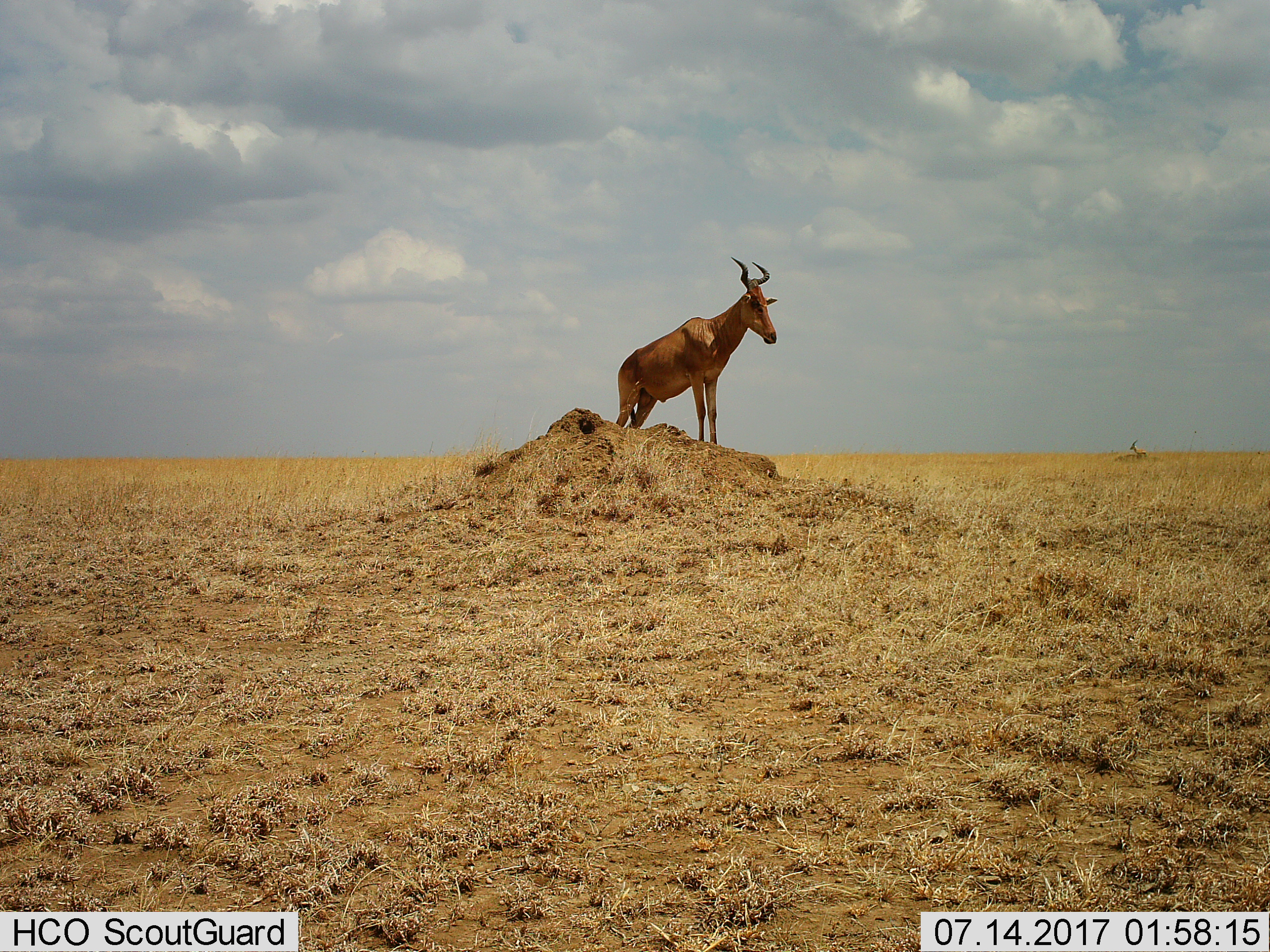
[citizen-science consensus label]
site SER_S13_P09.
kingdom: Animalia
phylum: Chordata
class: Mammalia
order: Artiodactyla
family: Bovidae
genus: Alcelaphus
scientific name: Alcelaphus buselaphus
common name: hartebeest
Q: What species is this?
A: Hartebeest (Alcelaphus buselaphus).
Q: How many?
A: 1.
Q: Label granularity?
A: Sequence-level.